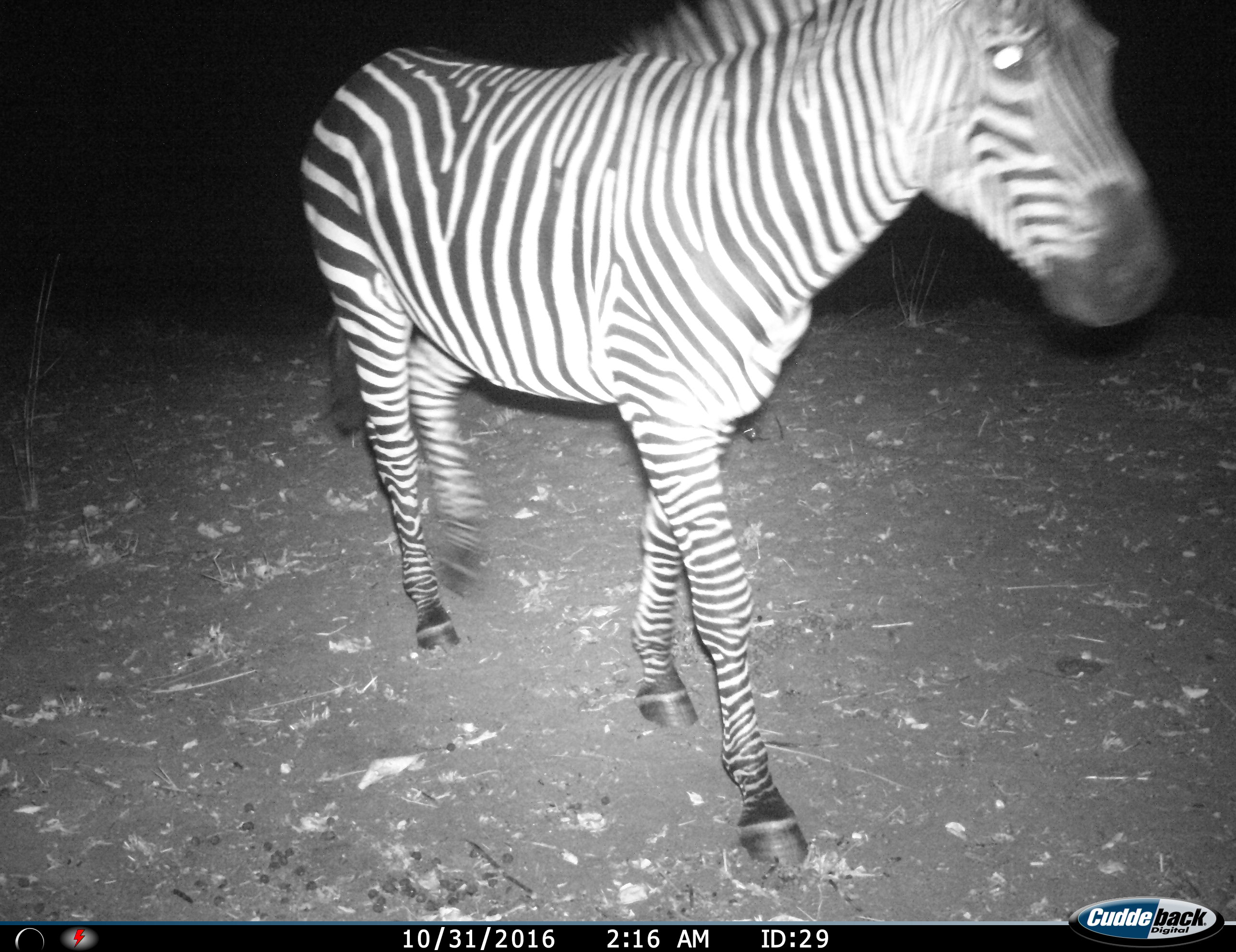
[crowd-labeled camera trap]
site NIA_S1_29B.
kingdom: Animalia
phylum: Chordata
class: Mammalia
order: Perissodactyla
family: Equidae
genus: Equus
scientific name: Equus quagga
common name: plains zebra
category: zebraplains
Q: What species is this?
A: Zebraplains (plains zebra) (Equus quagga).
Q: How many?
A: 1.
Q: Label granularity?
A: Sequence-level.